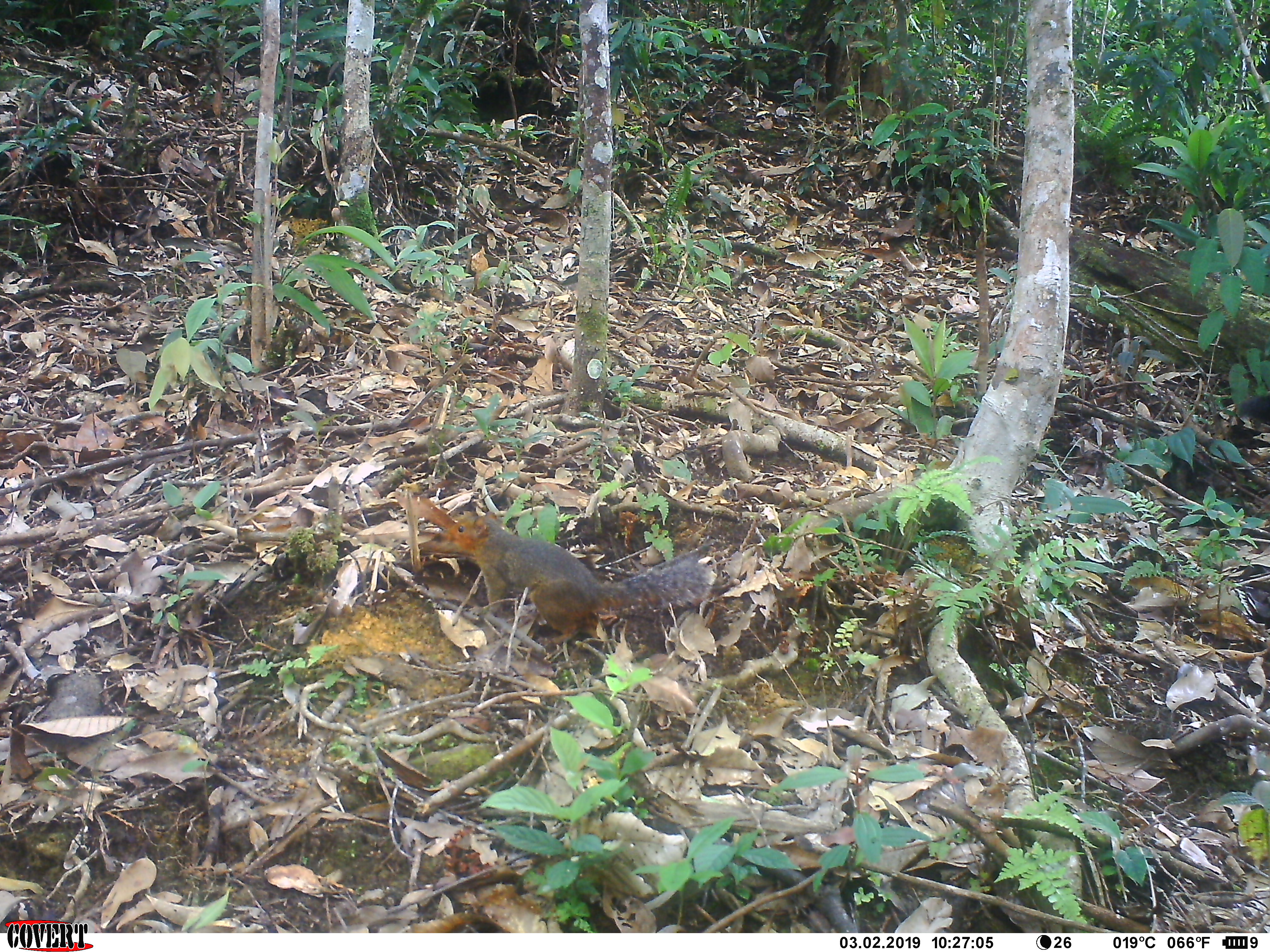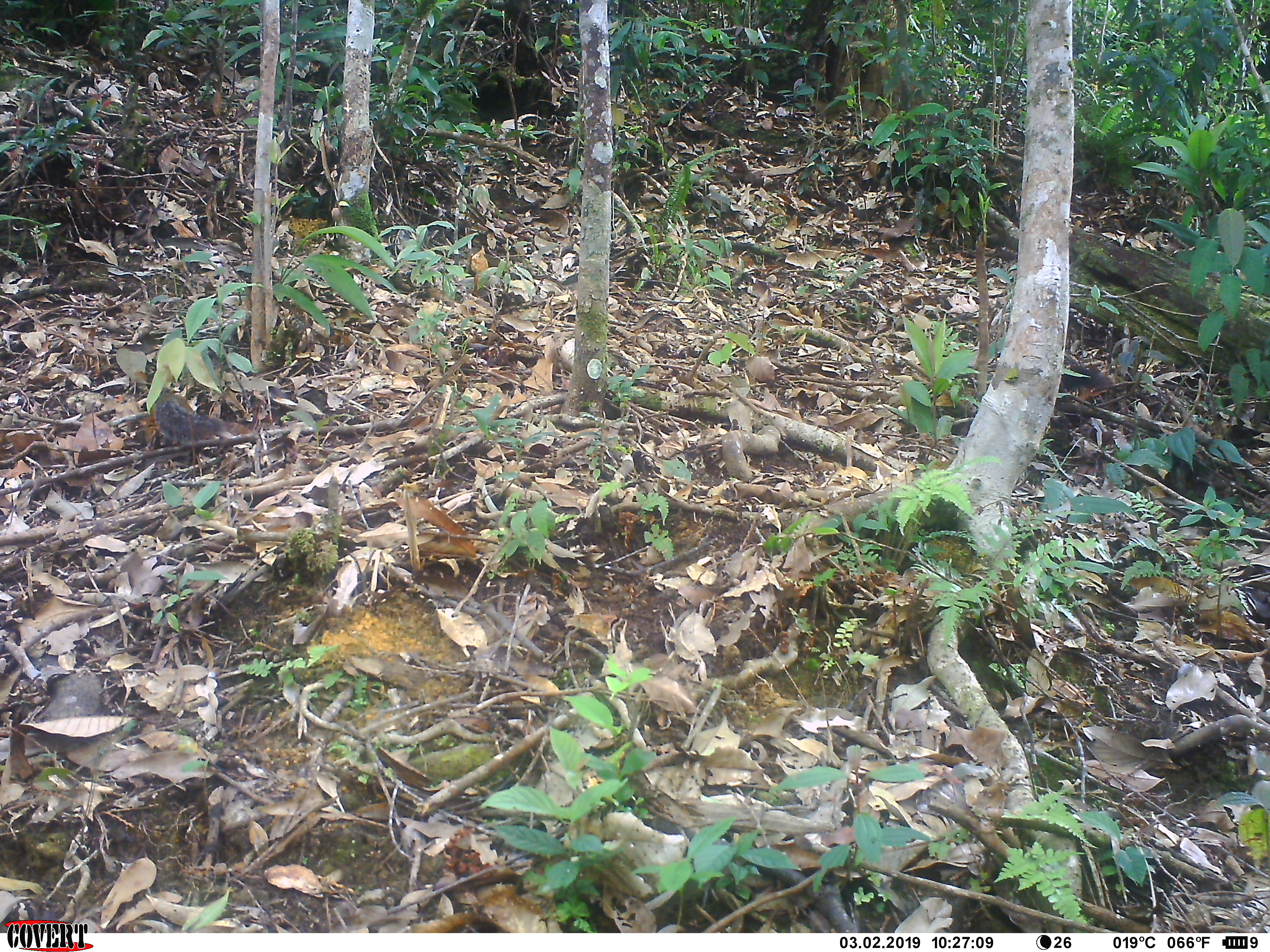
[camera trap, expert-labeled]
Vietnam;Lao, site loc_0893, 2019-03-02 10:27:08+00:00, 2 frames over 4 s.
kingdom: Animalia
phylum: Chordata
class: Mammalia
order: Rodentia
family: Sciuridae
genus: Dremomys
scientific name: Dremomys rufigenis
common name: red-cheeked squirrel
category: red cheeked squirrel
Red cheeked squirrel (red-cheeked squirrel) (Dremomys rufigenis). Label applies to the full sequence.